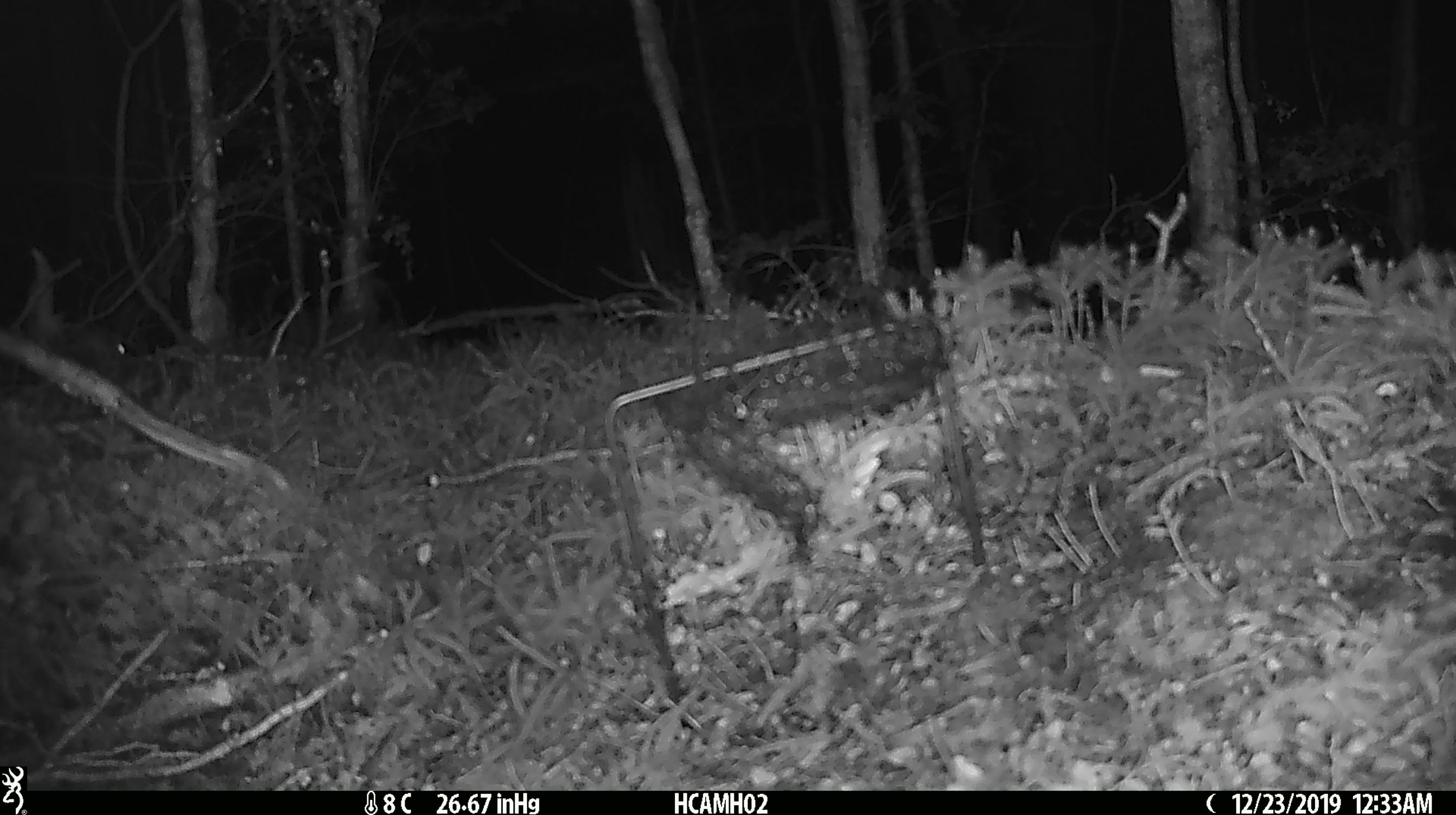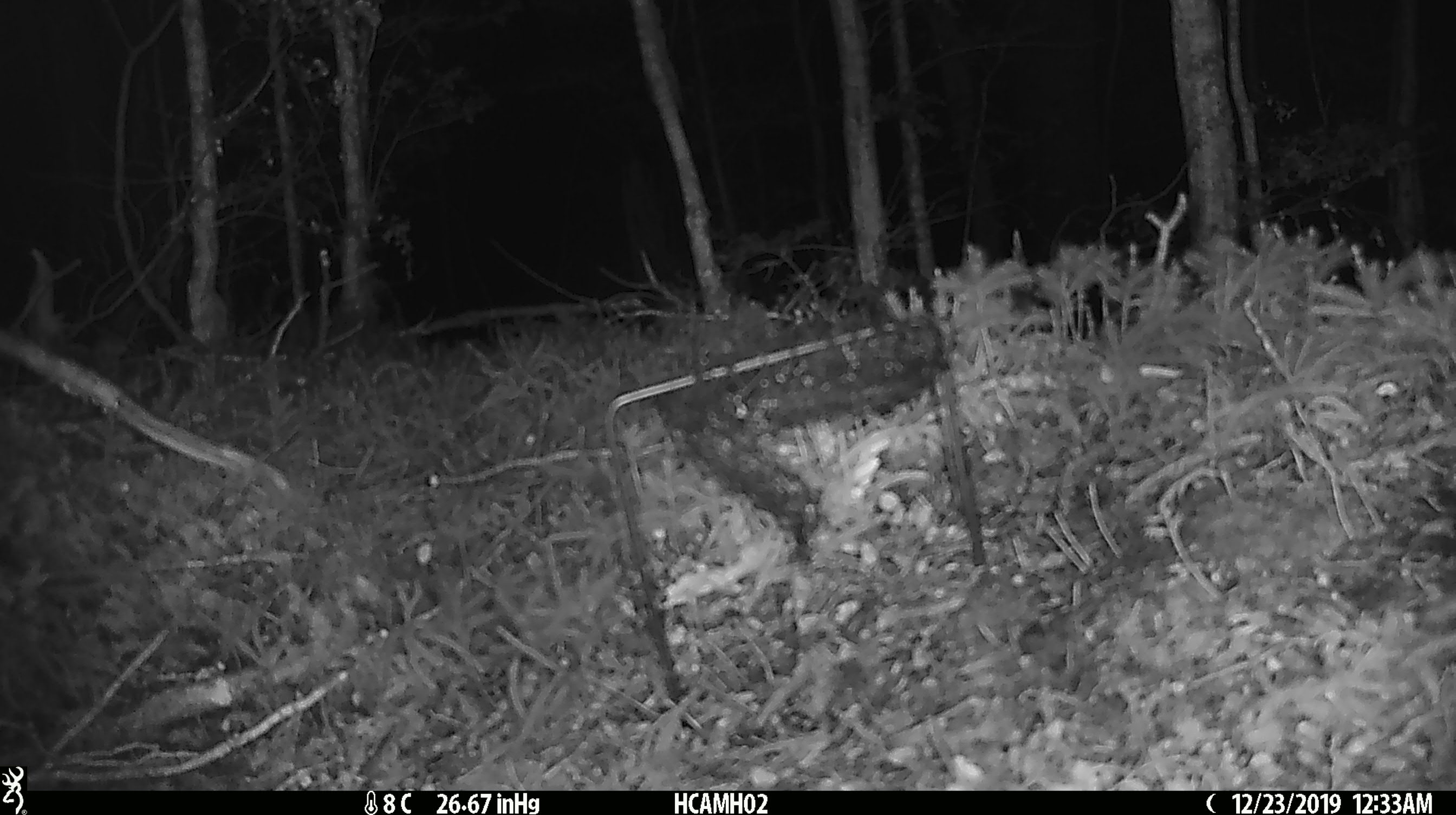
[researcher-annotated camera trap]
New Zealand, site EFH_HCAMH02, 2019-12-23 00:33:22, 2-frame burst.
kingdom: Animalia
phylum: Chordata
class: Mammalia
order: Rodentia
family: Muridae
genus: Mus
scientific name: Mus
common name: mouse